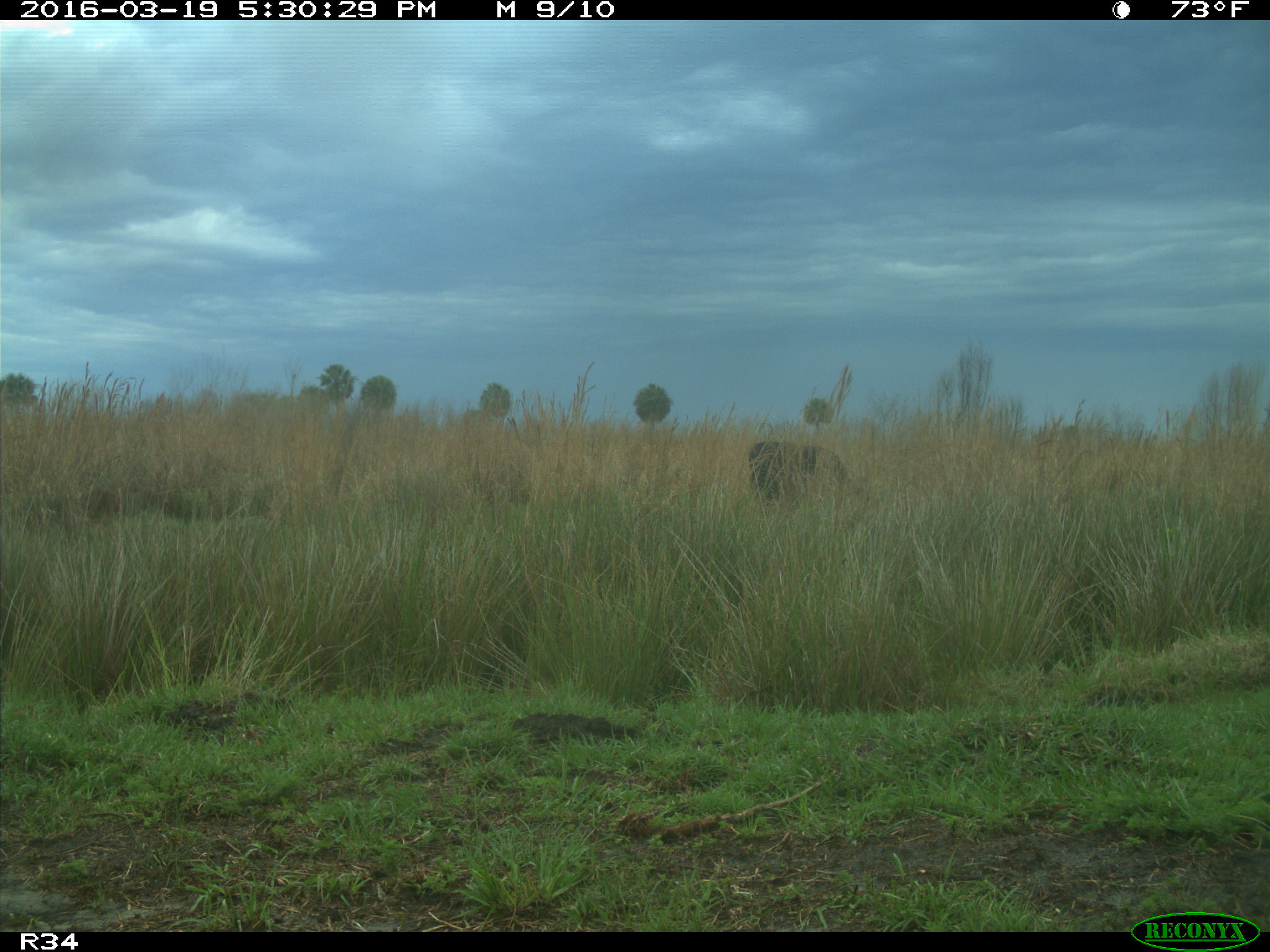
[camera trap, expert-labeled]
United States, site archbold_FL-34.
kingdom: Animalia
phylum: Chordata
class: Mammalia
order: Artiodactyla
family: Bovidae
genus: Bos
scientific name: Bos taurus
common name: domestic cow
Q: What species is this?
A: Bos taurus (domestic cow).